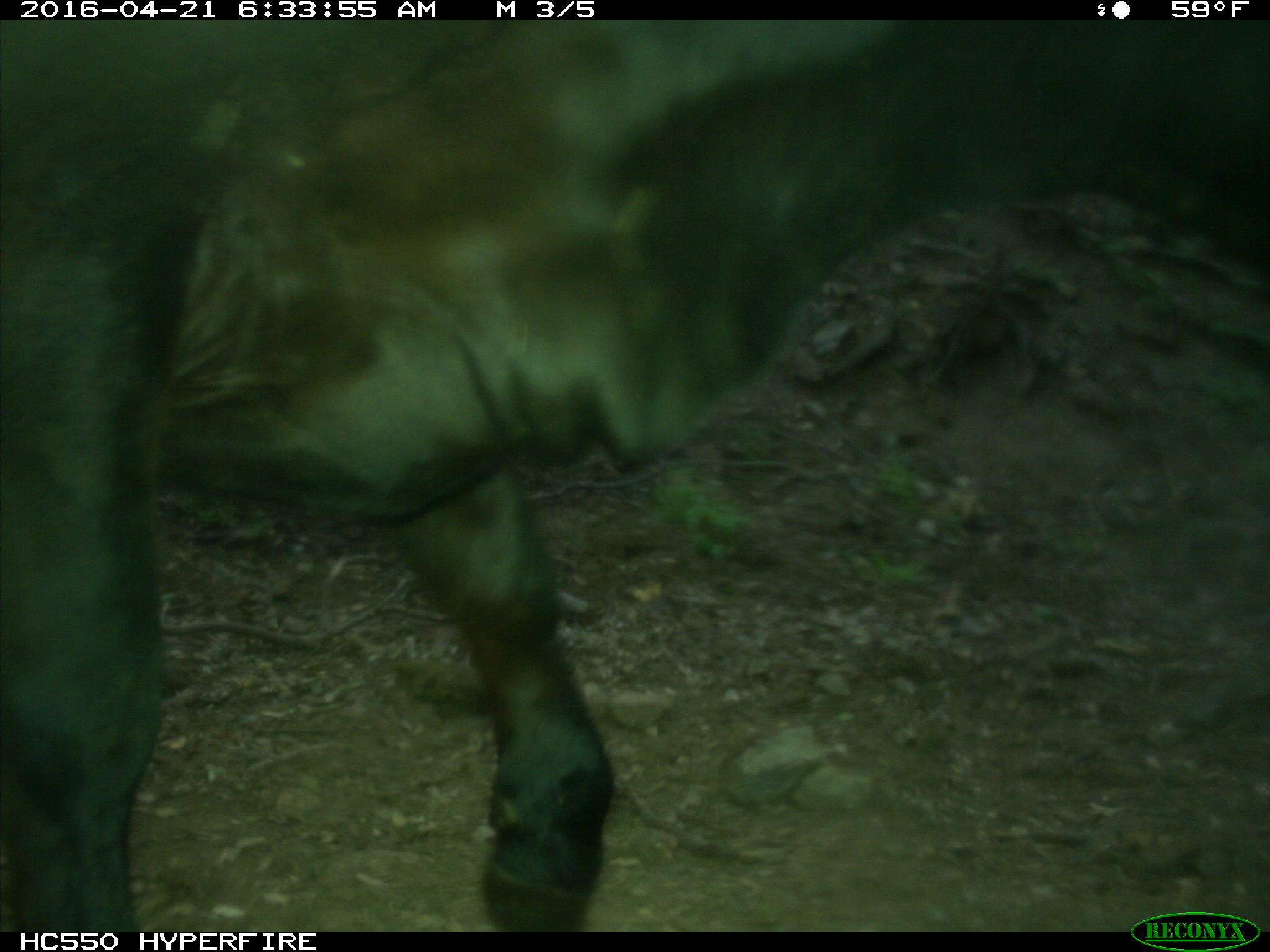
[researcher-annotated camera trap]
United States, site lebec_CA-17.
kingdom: Animalia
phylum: Chordata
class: Mammalia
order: Artiodactyla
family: Bovidae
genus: Bos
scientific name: Bos taurus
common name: domestic cow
Bos taurus (domestic cow).